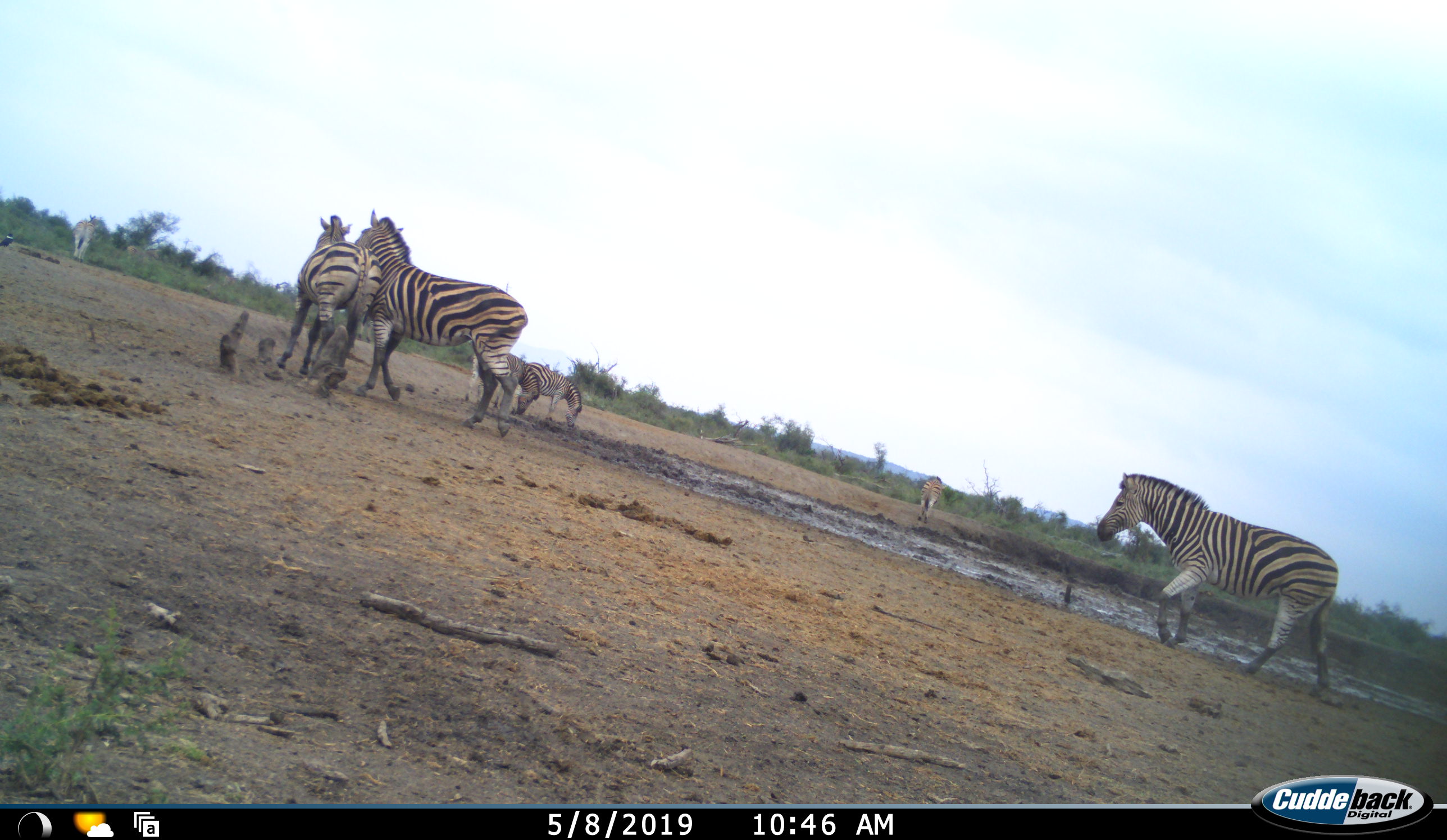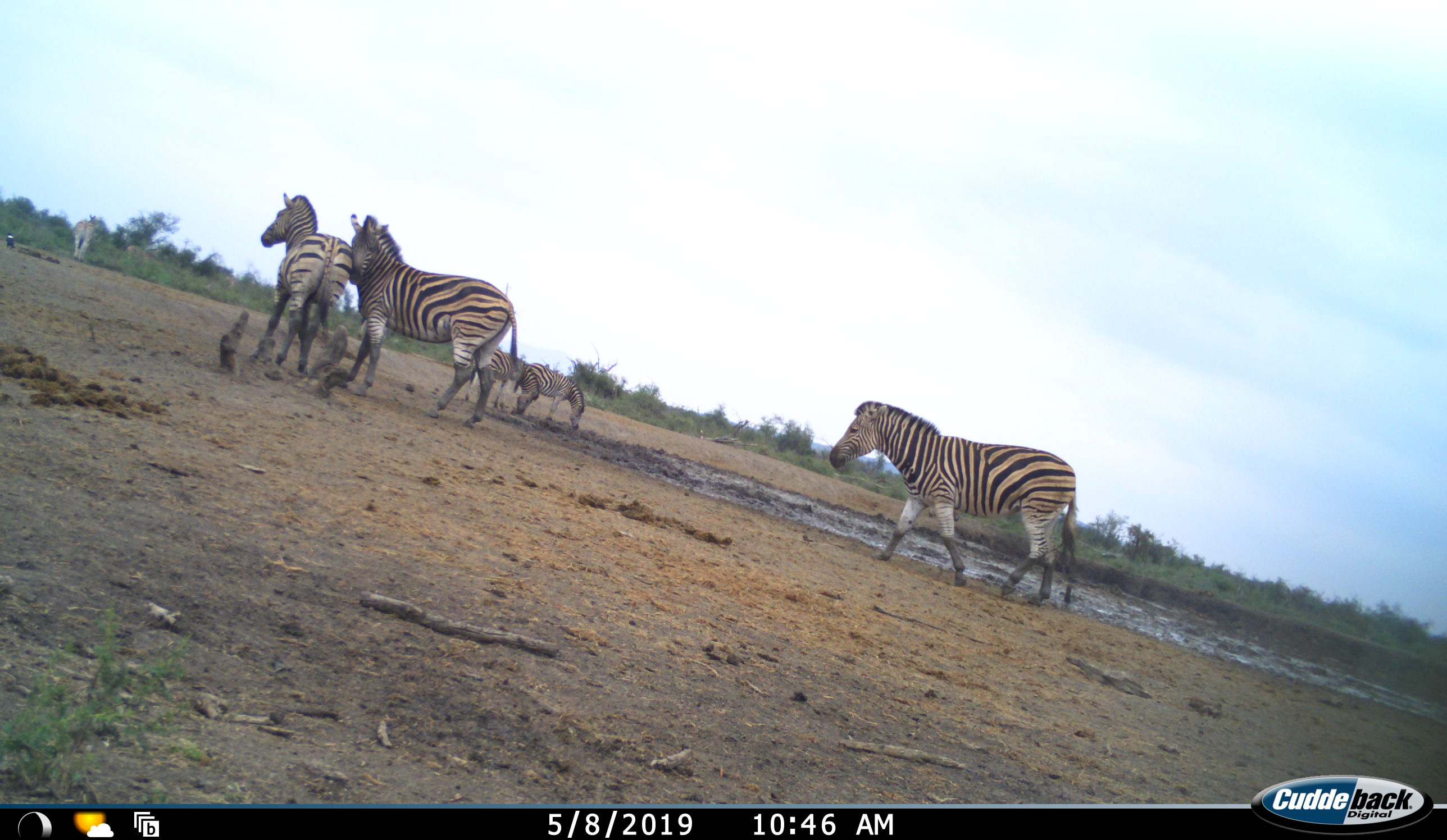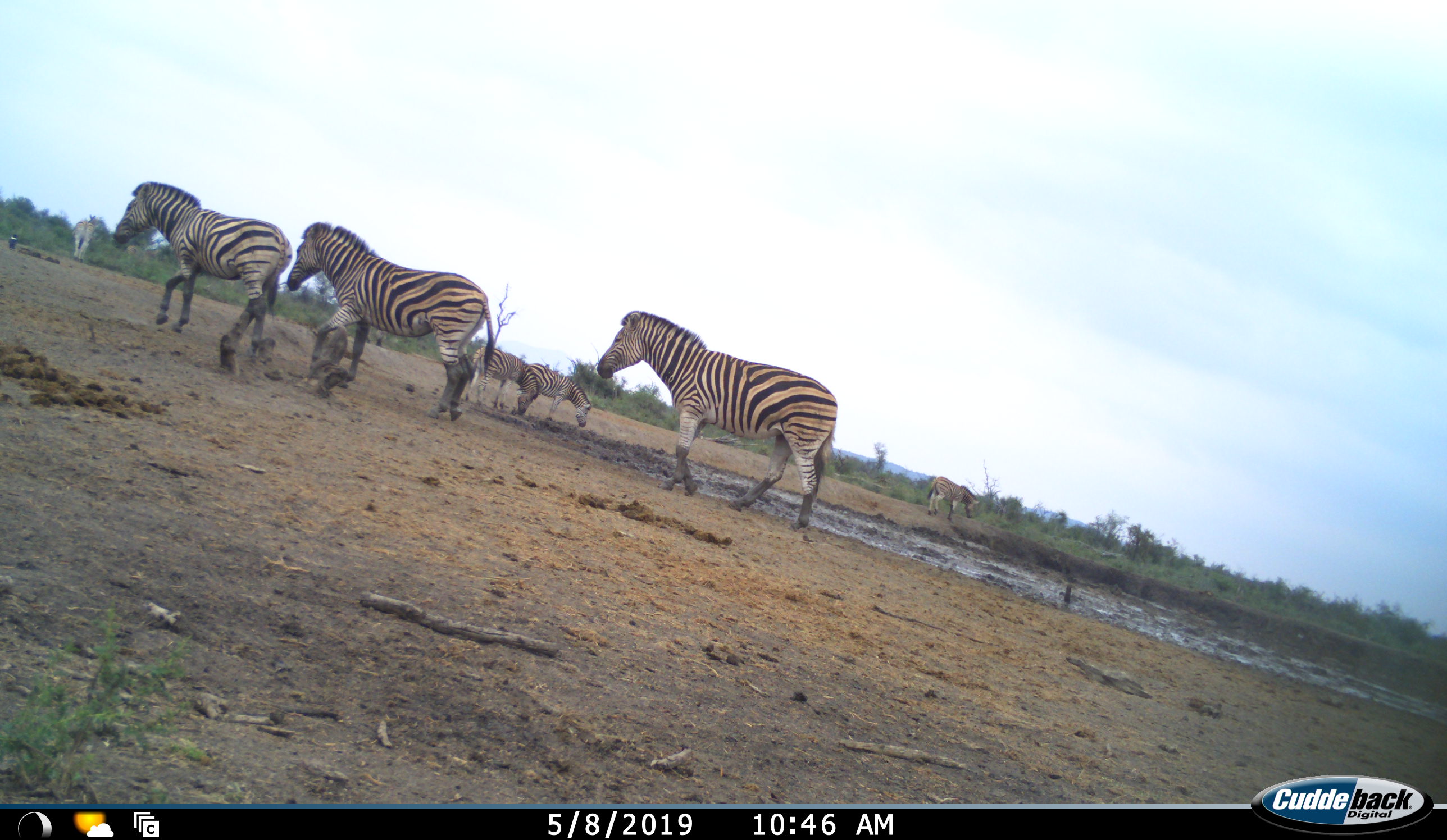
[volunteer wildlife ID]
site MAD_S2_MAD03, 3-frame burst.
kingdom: Animalia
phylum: Chordata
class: Mammalia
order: Perissodactyla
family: Equidae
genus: Equus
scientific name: Equus quagga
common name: plains zebra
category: zebraplains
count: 7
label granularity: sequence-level